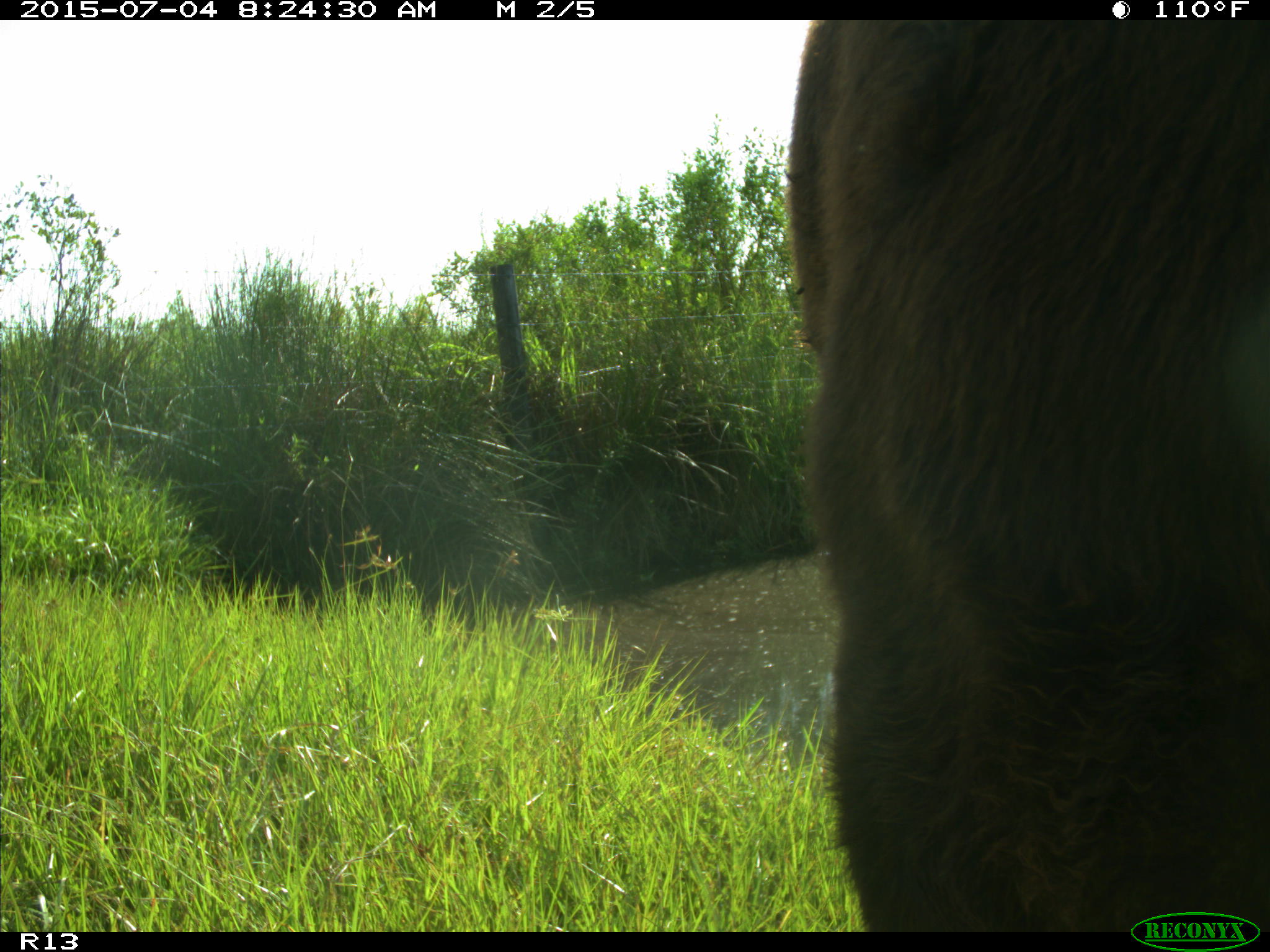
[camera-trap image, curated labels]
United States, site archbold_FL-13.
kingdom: Animalia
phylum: Chordata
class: Mammalia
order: Artiodactyla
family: Bovidae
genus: Bos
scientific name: Bos taurus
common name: domestic cow